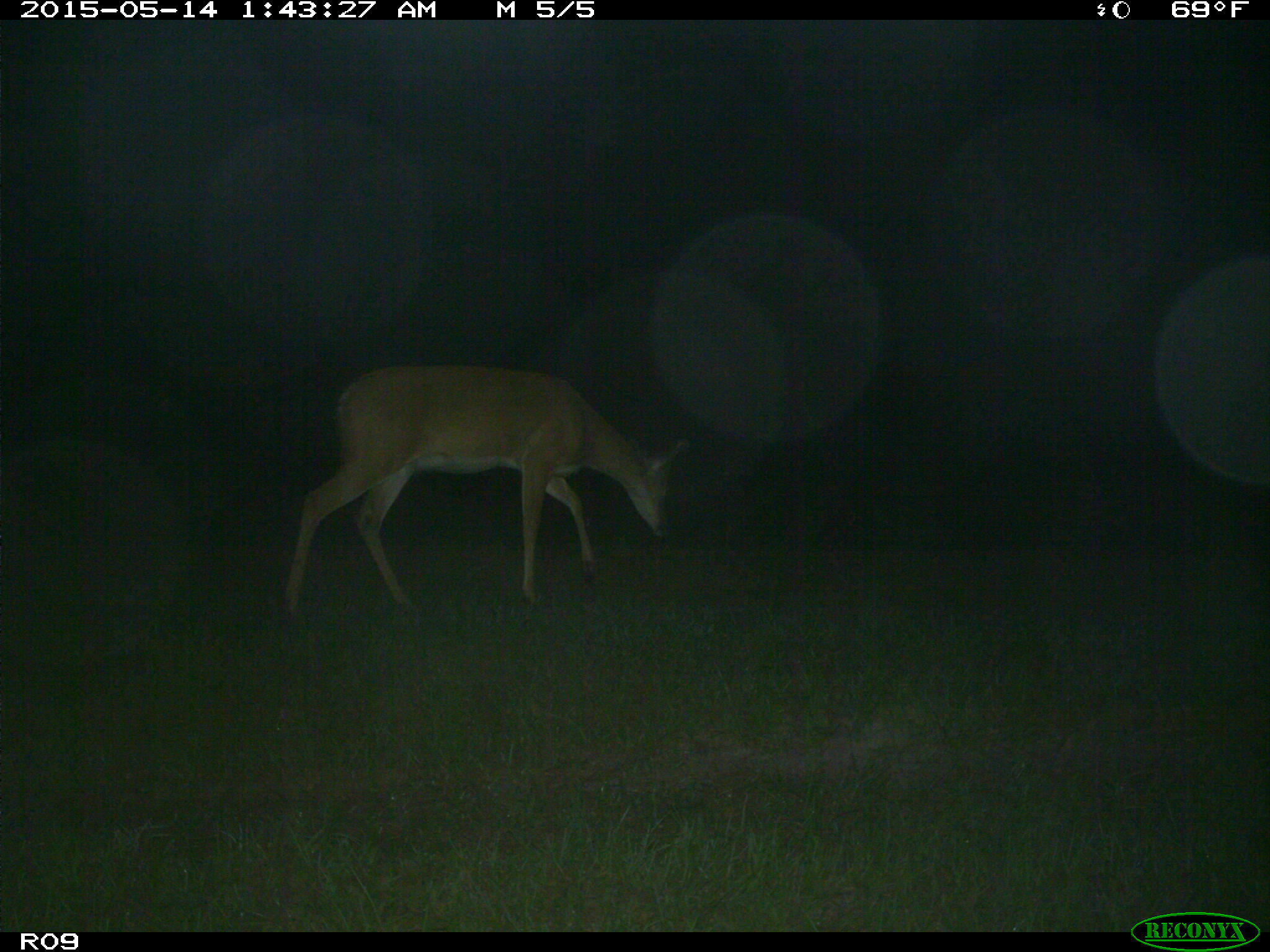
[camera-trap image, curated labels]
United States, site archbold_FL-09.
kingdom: Animalia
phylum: Chordata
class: Mammalia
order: Artiodactyla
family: Cervidae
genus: Odocoileus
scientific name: Odocoileus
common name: deer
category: unidentified deer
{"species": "unidentified deer (deer) (Odocoileus)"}